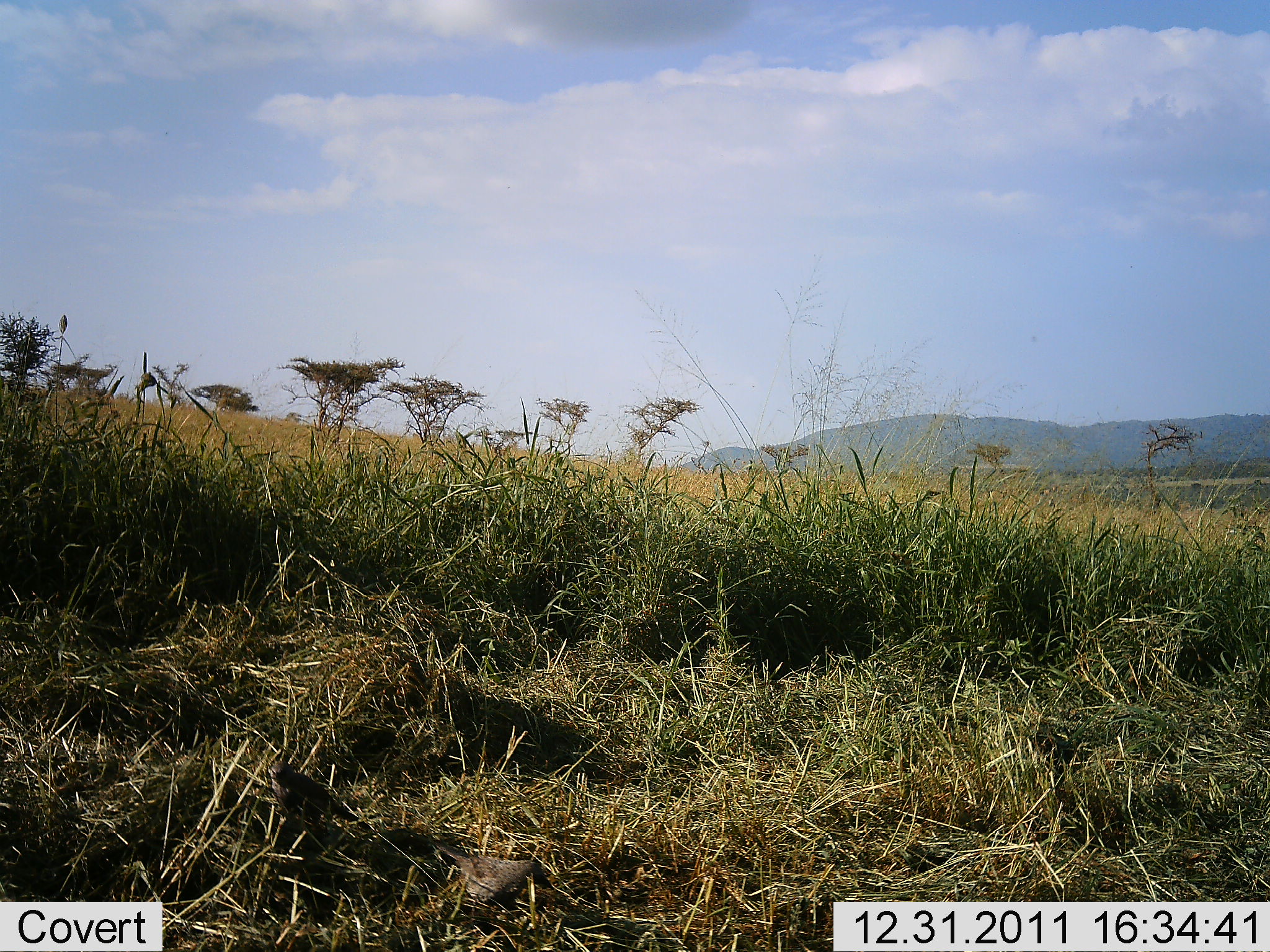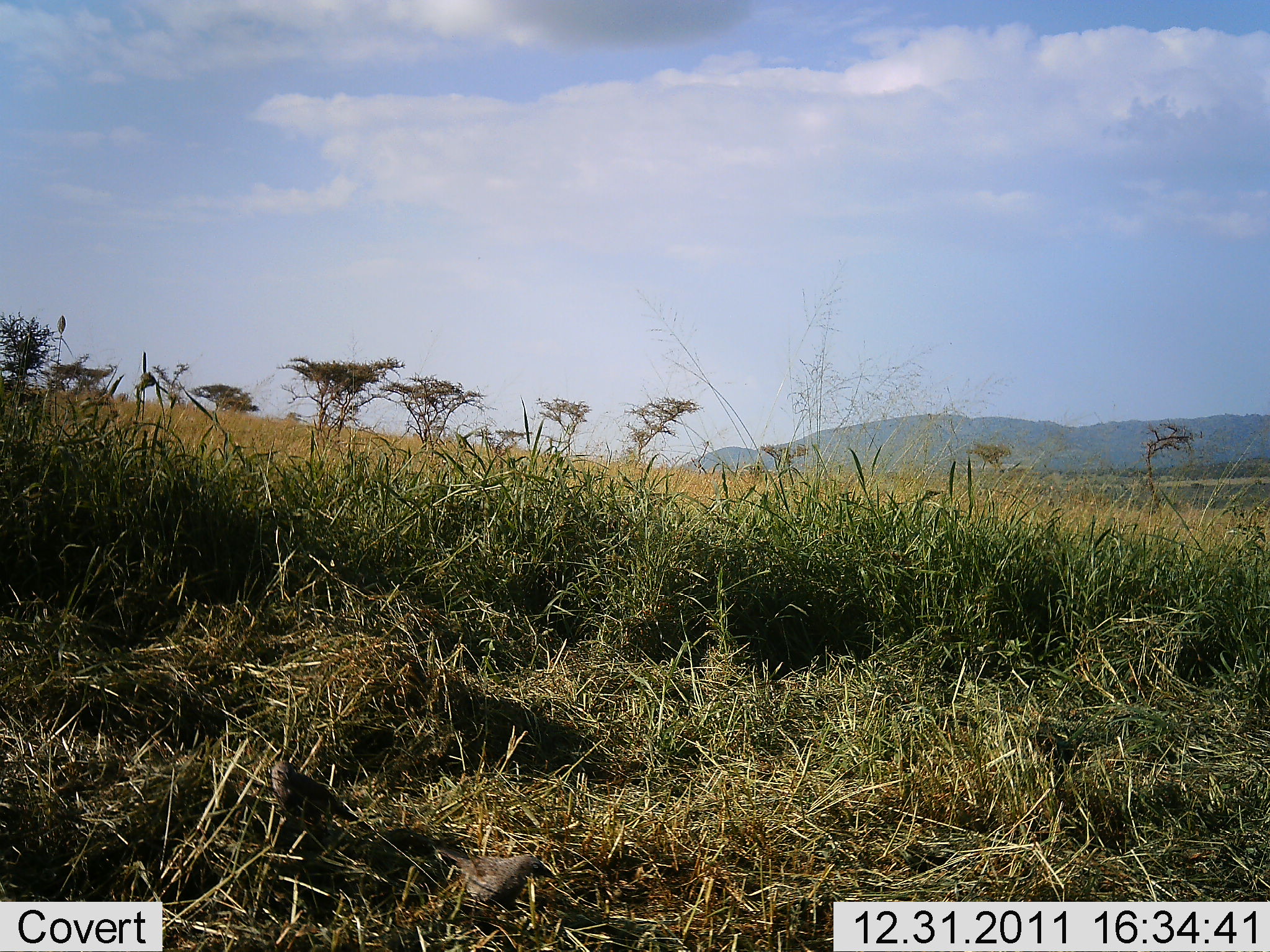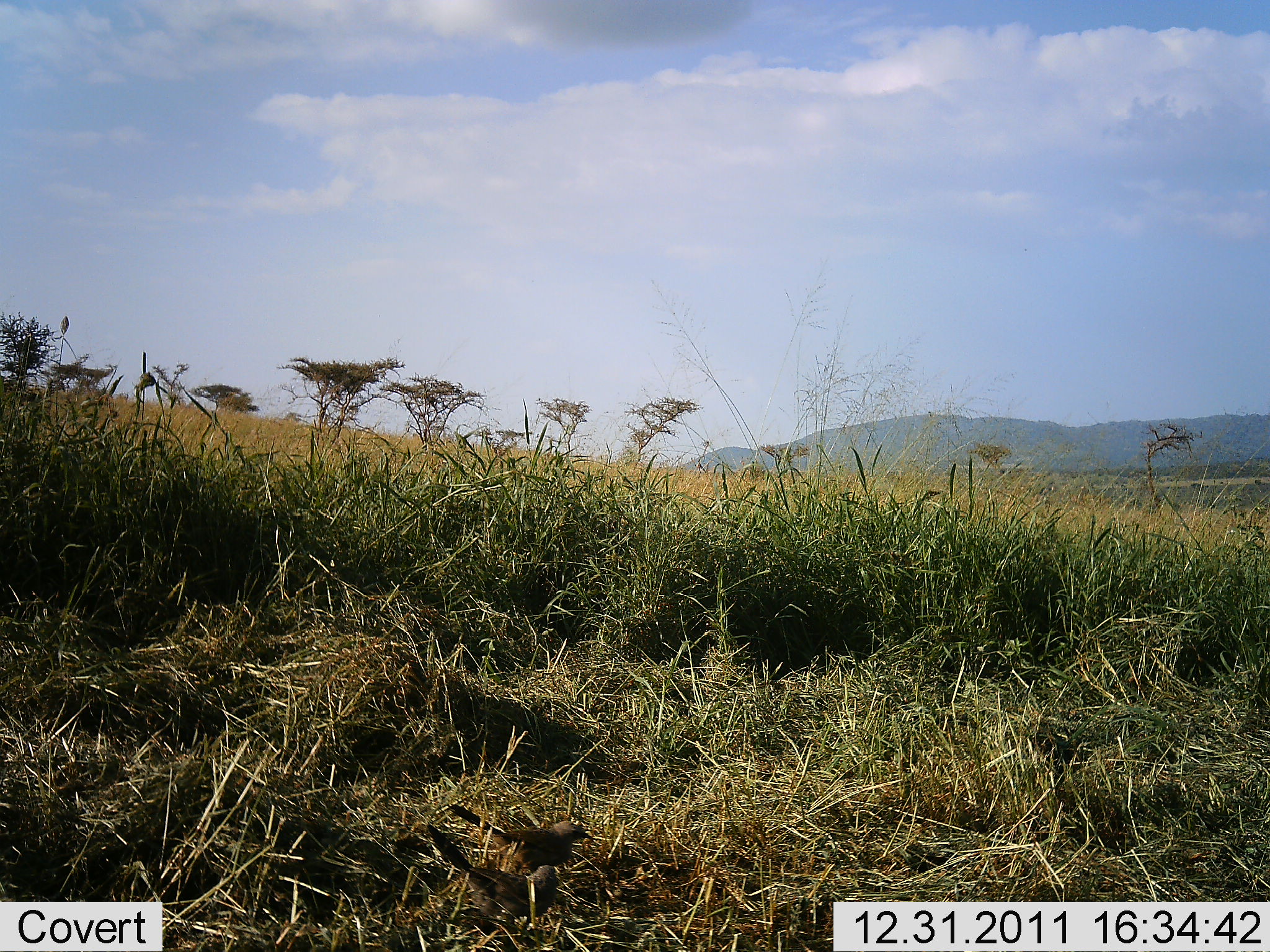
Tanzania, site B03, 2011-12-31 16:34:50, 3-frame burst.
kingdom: Animalia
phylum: Chordata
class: Aves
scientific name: Aves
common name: bird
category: otherbird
Otherbird (bird) (Aves), count 2. Behavior (volunteer vote fractions): standing 8%, resting 8%, moving 54%, interacting 8%. Young present (vote fraction): 0%. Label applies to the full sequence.